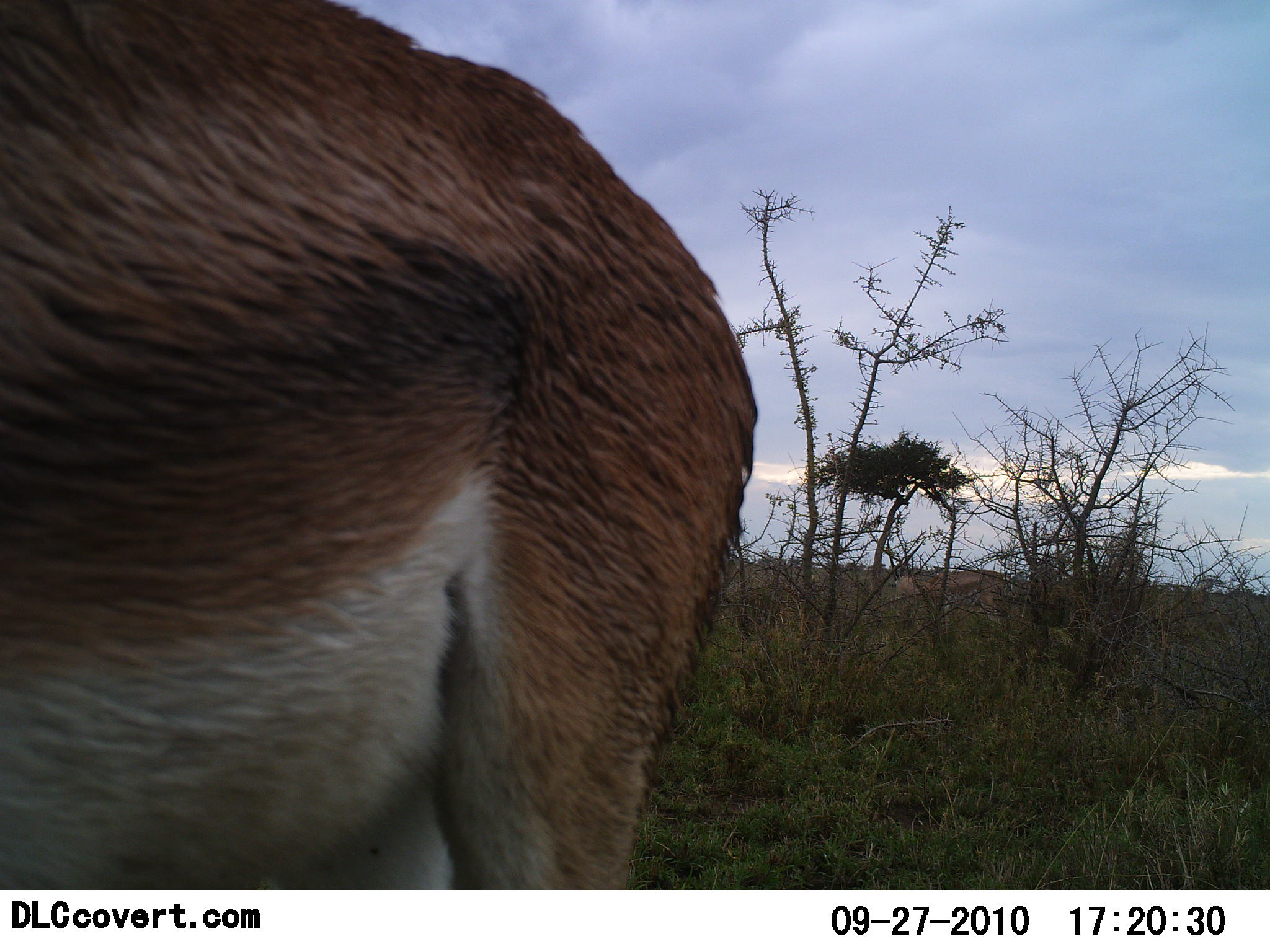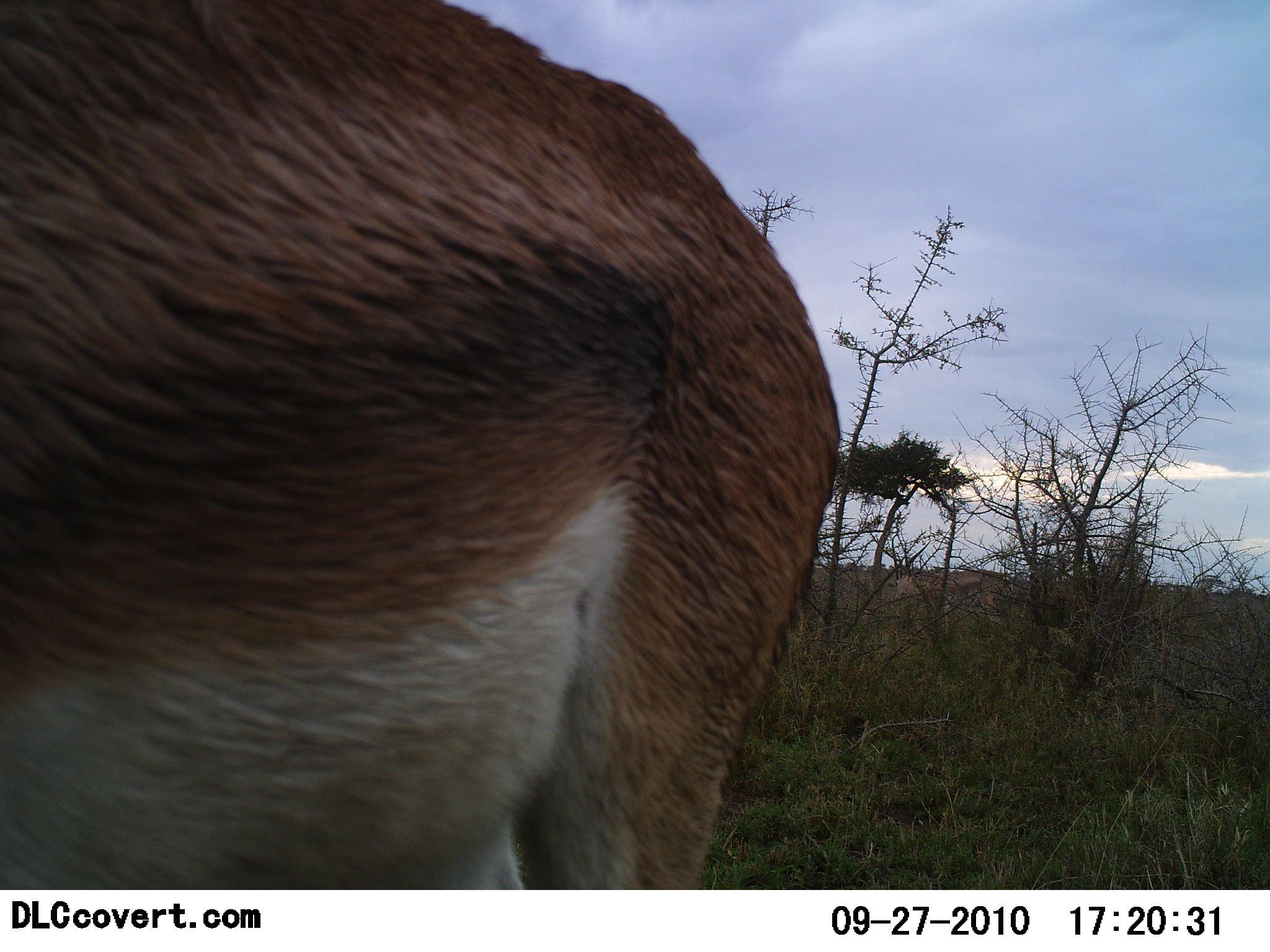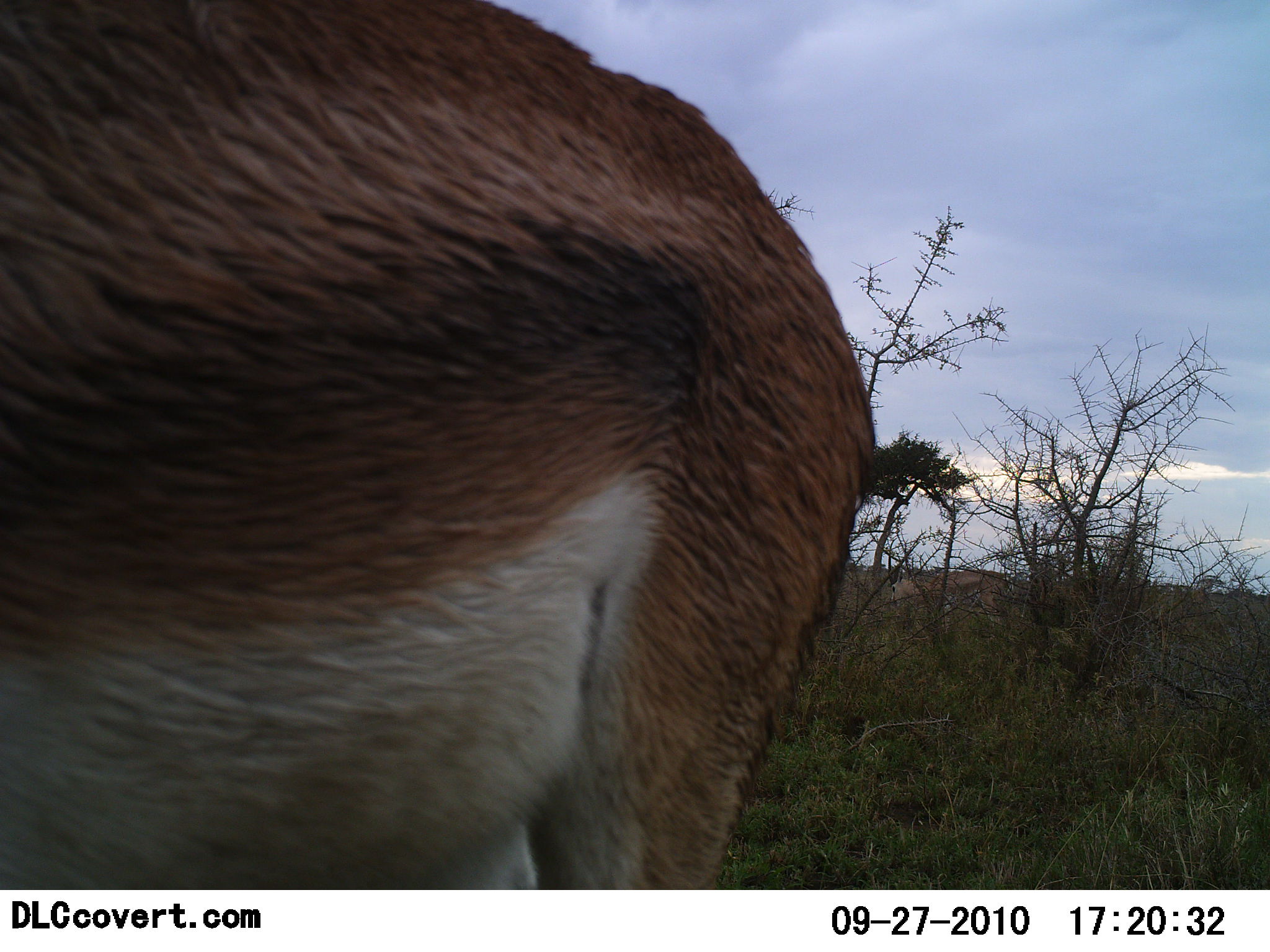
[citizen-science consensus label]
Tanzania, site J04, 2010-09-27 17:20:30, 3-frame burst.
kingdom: Animalia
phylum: Chordata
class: Mammalia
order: Artiodactyla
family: Bovidae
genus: Nanger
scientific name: Nanger granti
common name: grant's gazelle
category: gazellegrants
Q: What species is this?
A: Gazellegrants (grant's gazelle) (Nanger granti).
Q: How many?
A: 1.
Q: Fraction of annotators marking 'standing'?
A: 100%.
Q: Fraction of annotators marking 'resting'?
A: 0%.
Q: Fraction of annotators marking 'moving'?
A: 0%.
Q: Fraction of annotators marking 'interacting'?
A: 0%.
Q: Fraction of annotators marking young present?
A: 0%.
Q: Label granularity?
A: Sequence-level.